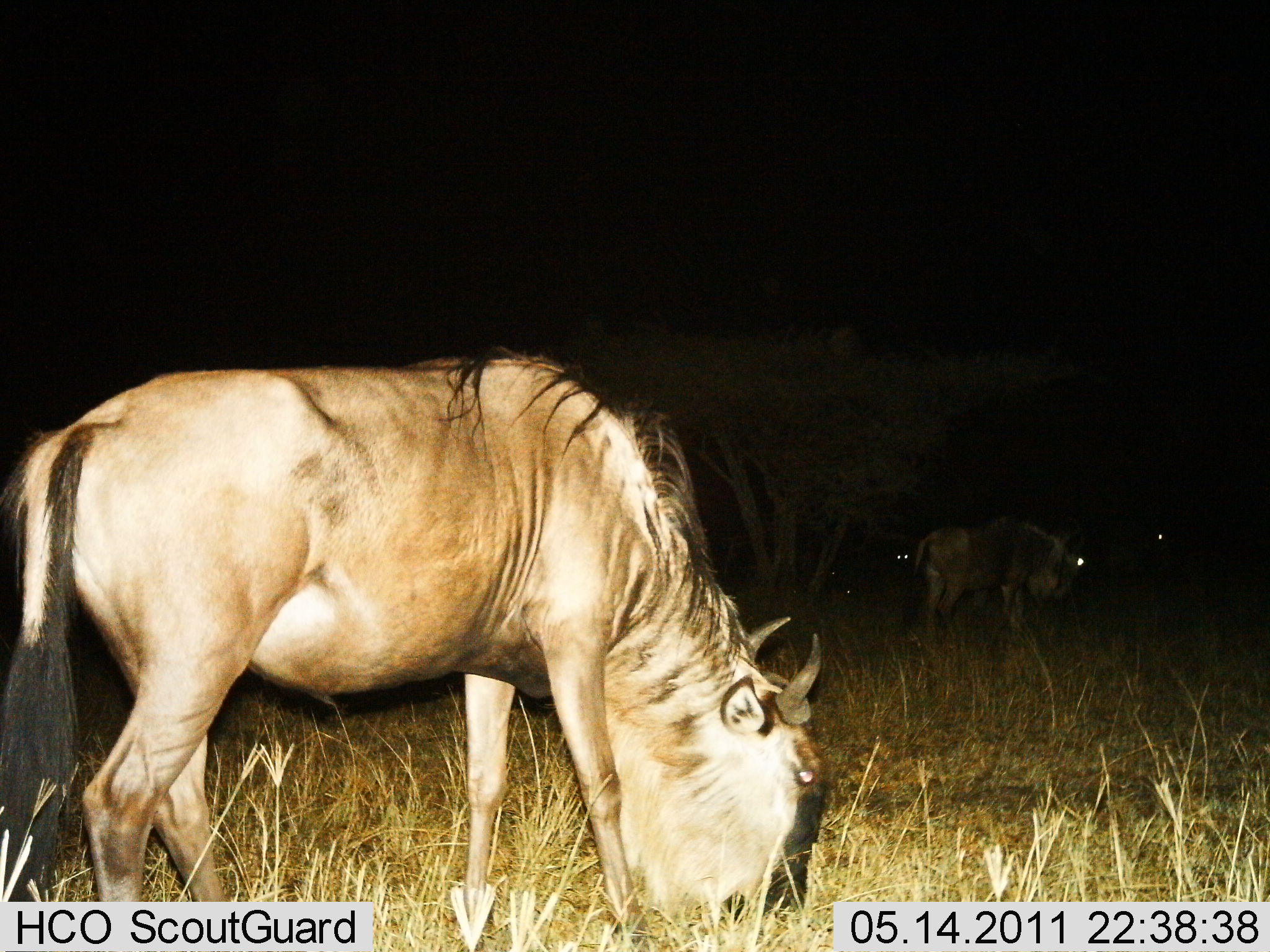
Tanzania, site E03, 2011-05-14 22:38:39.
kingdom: Animalia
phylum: Chordata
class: Mammalia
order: Artiodactyla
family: Bovidae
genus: Connochaetes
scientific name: Connochaetes taurinus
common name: blue wildebeest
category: wildebeest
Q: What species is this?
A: Wildebeest (blue wildebeest) (Connochaetes taurinus).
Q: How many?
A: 2.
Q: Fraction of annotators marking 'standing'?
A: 50%.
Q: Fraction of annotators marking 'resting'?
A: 7%.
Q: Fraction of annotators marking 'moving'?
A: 0%.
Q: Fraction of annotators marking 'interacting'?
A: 0%.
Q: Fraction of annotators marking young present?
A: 0%.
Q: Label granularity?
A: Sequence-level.